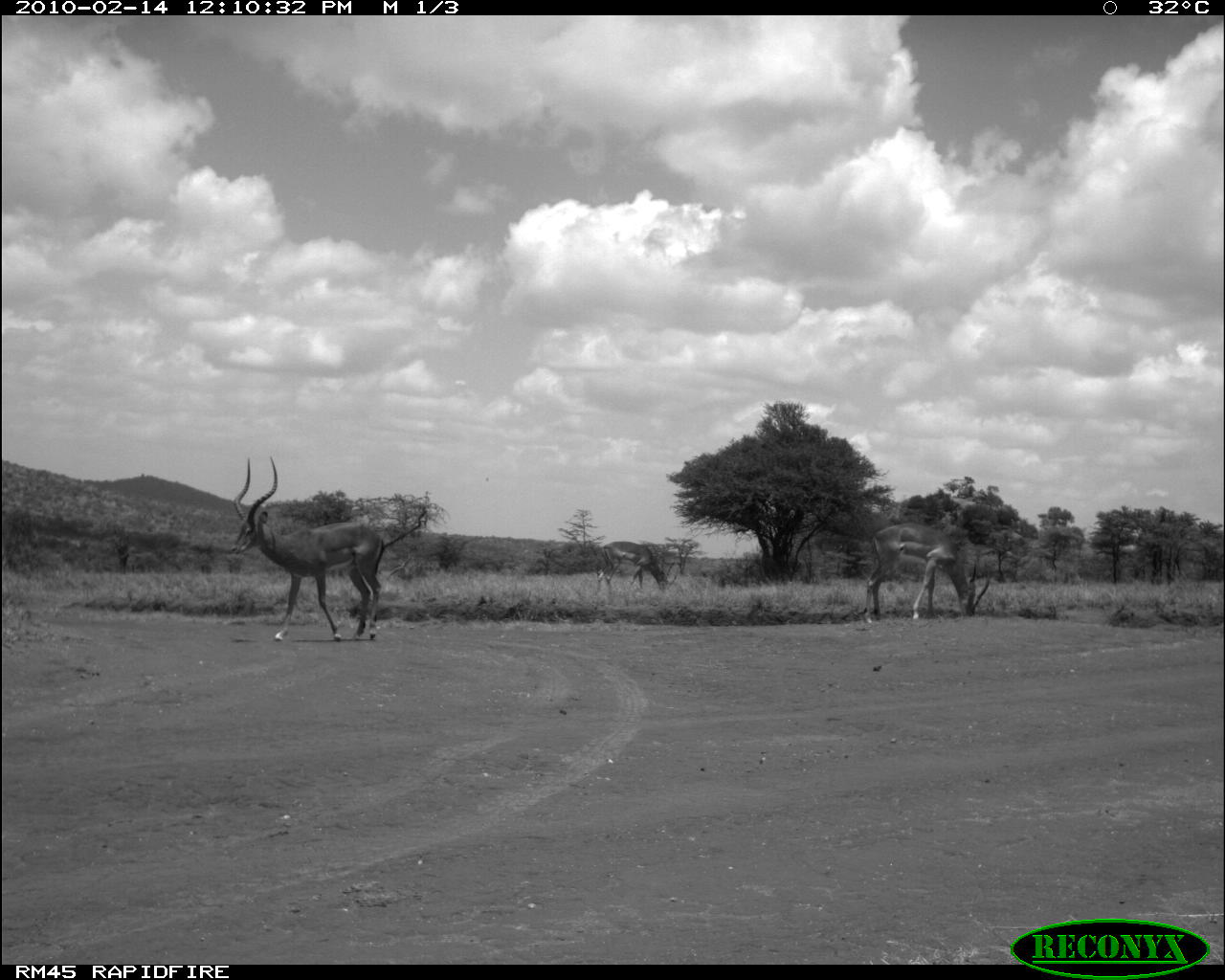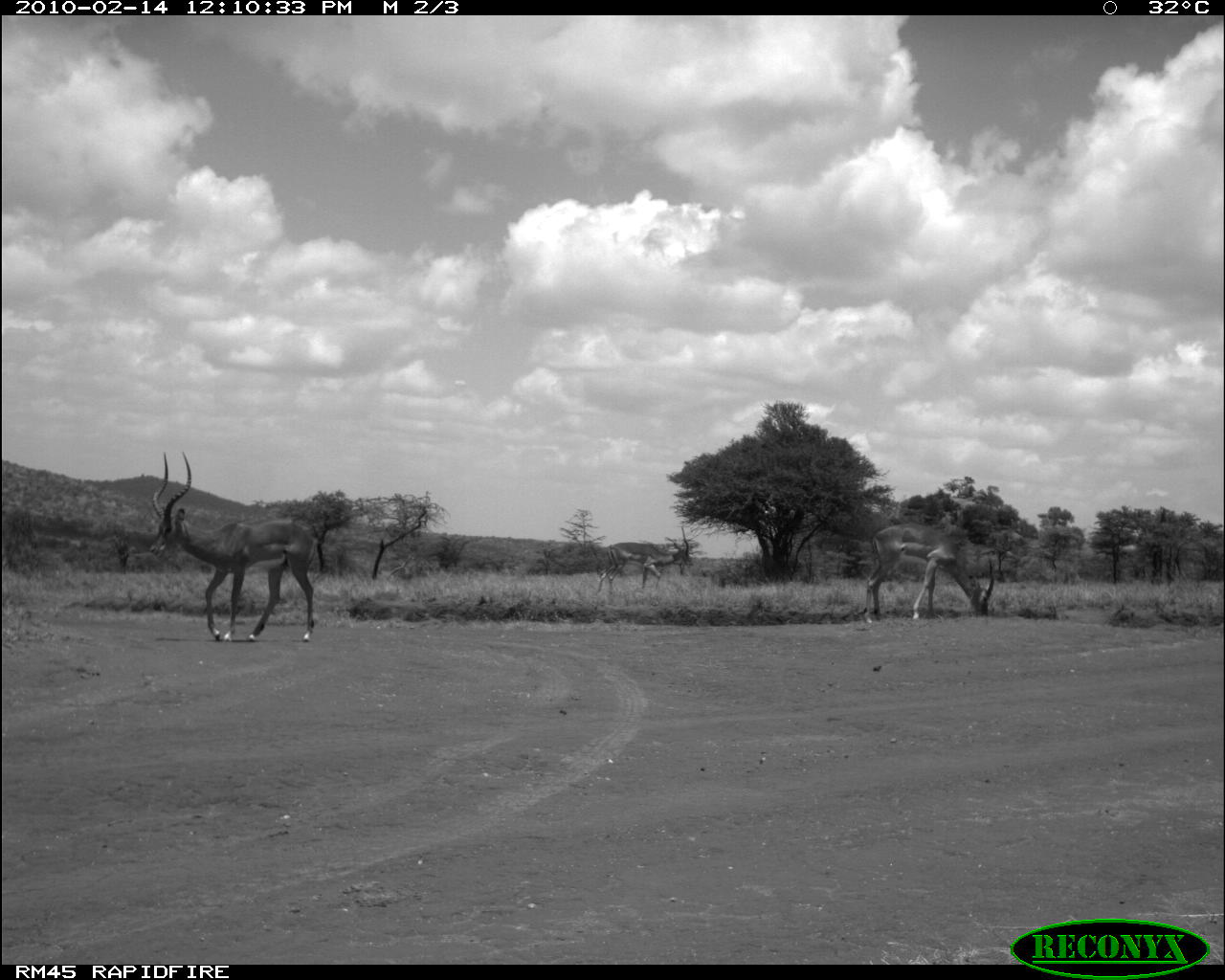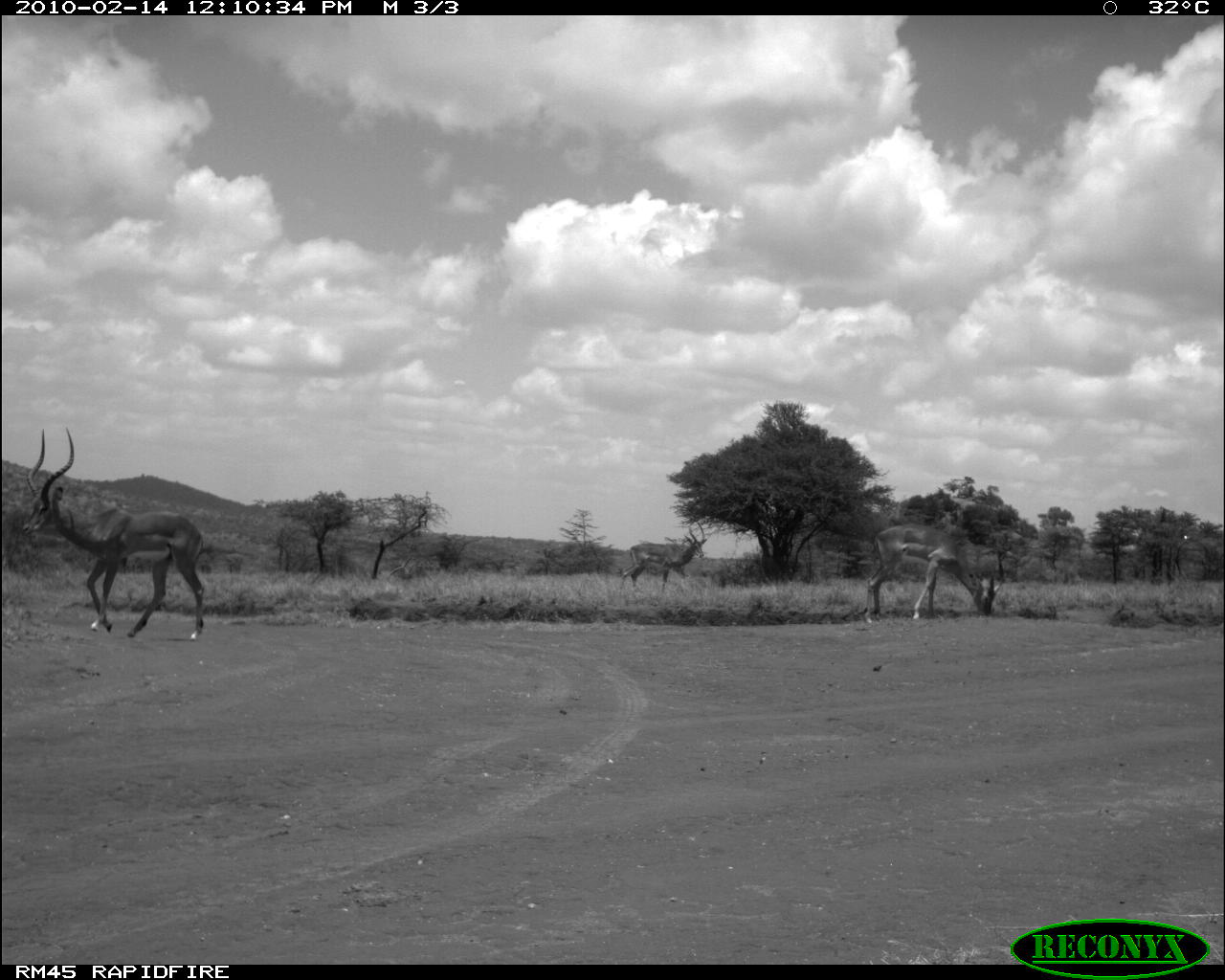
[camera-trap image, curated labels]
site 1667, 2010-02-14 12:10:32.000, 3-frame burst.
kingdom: Animalia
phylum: Chordata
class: Mammalia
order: Artiodactyla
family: Bovidae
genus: Aepyceros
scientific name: Aepyceros melampus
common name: impala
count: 3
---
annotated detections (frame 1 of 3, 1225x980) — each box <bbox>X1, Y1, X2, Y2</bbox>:
aepyceros melampus: <bbox>228, 457, 384, 641</bbox>; <bbox>863, 522, 991, 623</bbox>; <bbox>596, 540, 677, 593</bbox>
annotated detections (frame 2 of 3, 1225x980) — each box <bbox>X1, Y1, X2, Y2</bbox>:
aepyceros melampus: <bbox>148, 449, 315, 641</bbox>; <bbox>863, 522, 994, 623</bbox>; <bbox>596, 525, 693, 595</bbox>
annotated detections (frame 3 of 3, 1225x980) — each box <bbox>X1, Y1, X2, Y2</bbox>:
aepyceros melampus: <bbox>20, 424, 204, 638</bbox>; <bbox>863, 522, 1005, 623</bbox>; <bbox>618, 518, 707, 592</bbox>